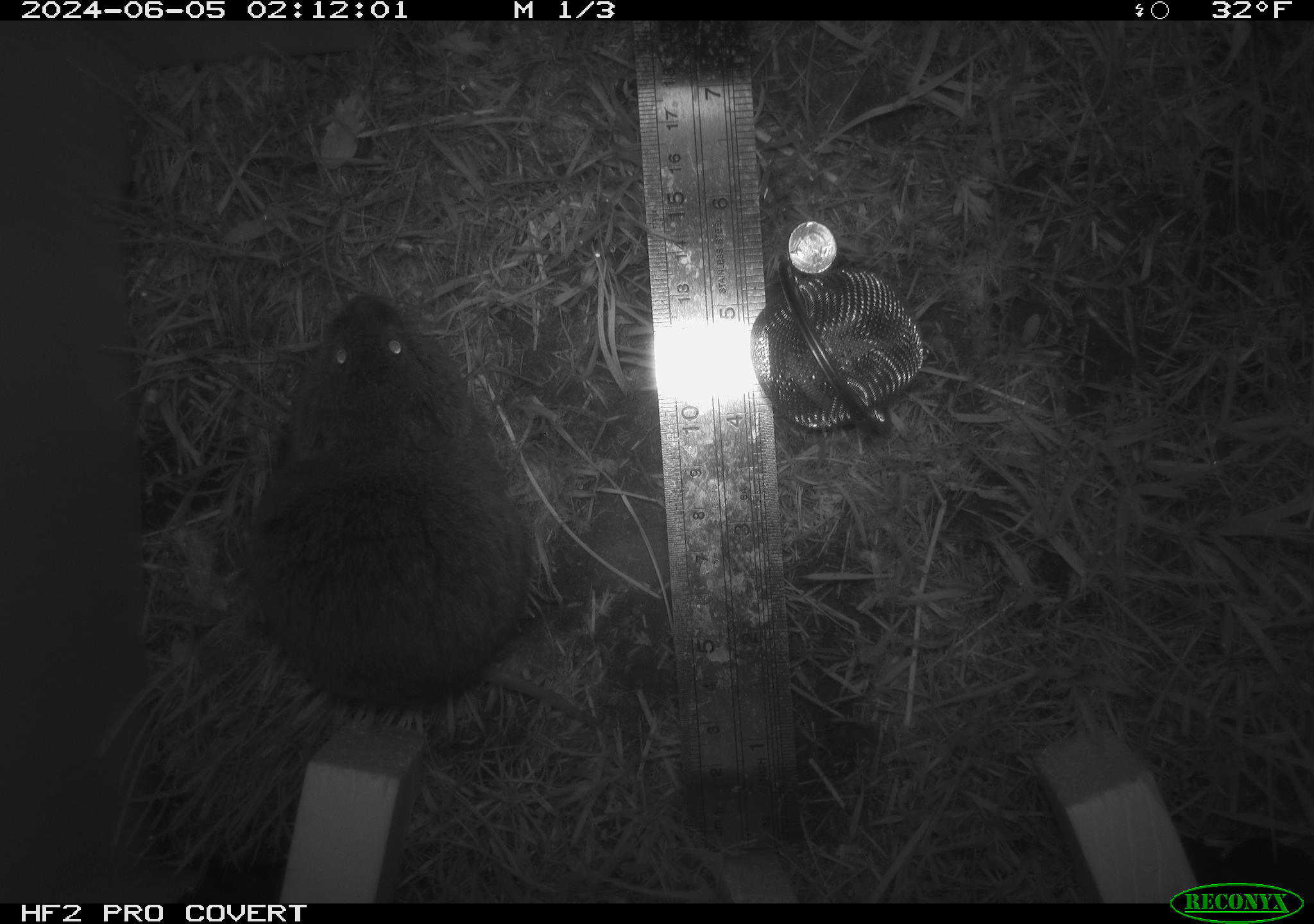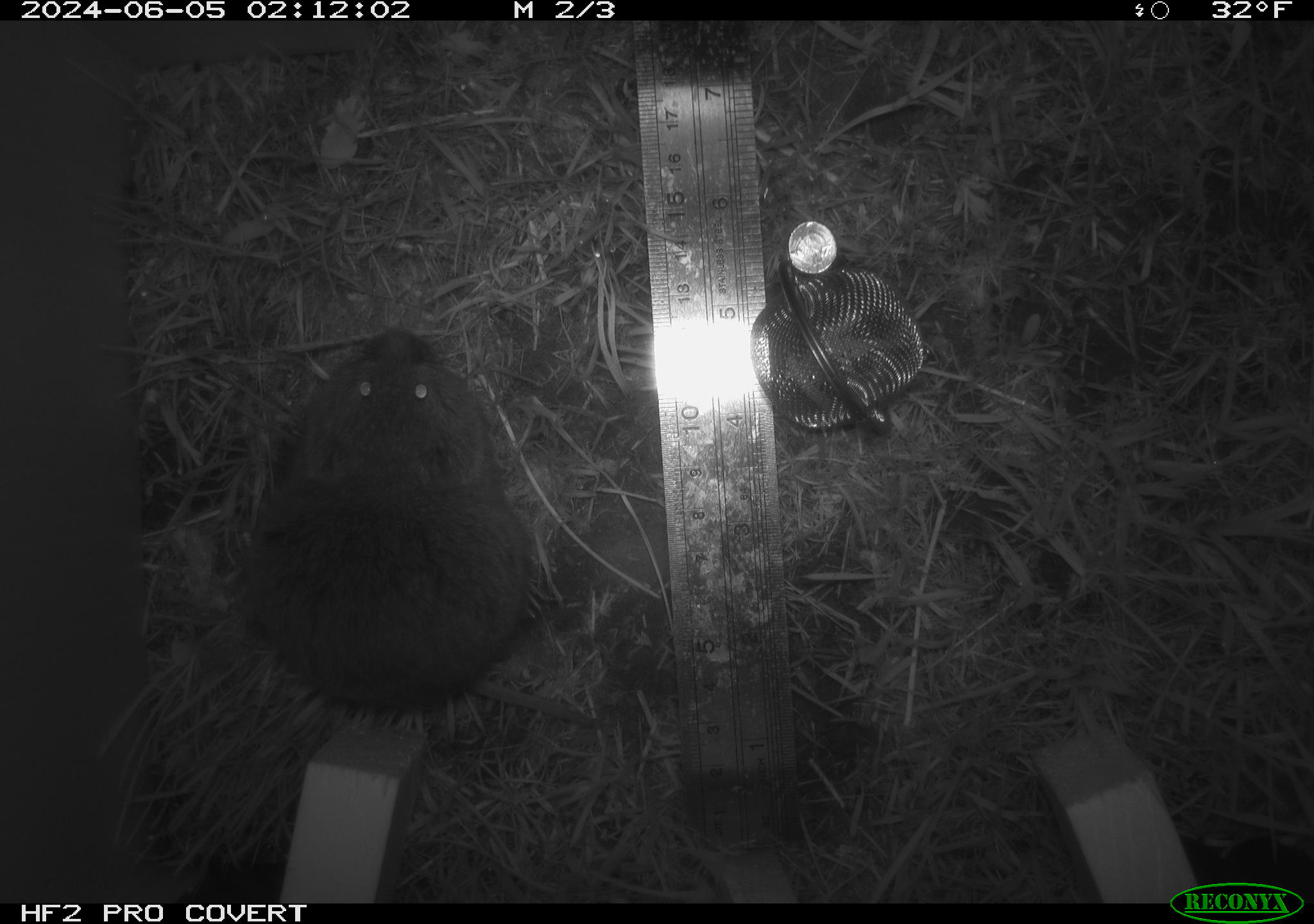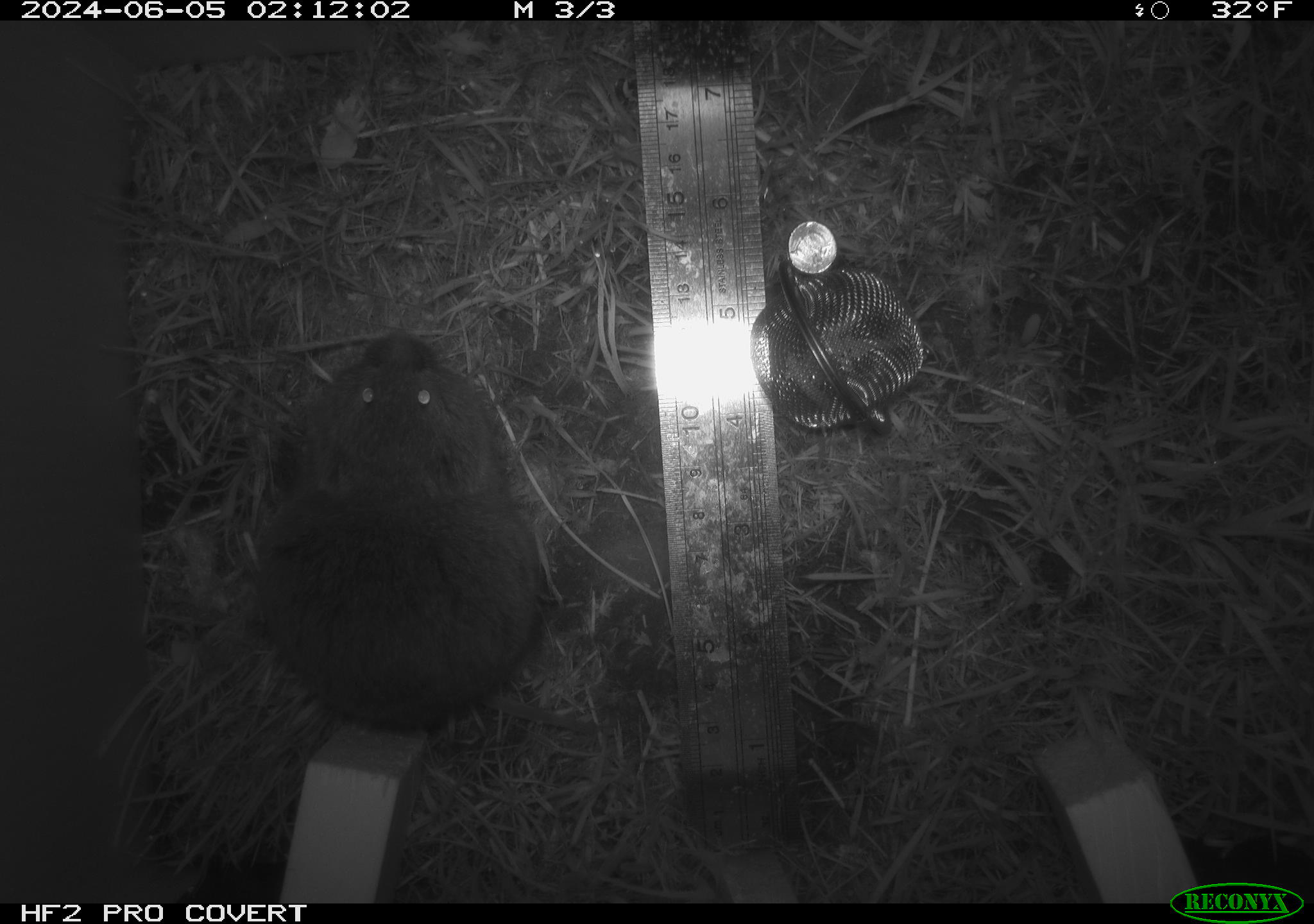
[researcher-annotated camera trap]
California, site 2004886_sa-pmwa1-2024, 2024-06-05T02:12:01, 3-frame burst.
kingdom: Animalia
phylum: Chordata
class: Mammalia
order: Rodentia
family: Cricetidae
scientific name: Arvicolinae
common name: voles, lemmings, and muskrats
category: arvicolinae subfamily